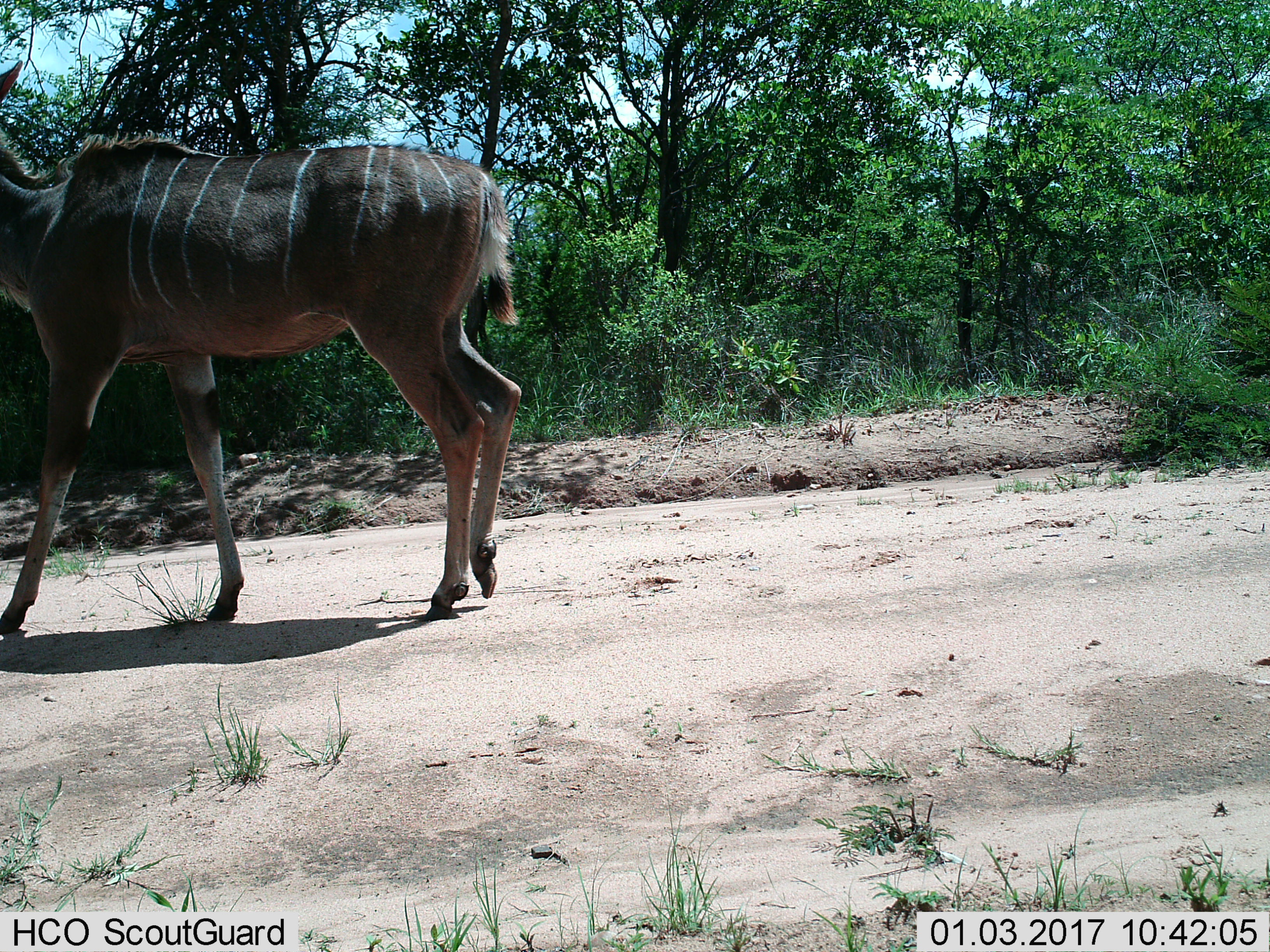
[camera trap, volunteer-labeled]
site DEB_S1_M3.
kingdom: Animalia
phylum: Chordata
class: Mammalia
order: Artiodactyla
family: Bovidae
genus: Tragelaphus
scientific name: Tragelaphus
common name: kudu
Kudu (Tragelaphus), count 1. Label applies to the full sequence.